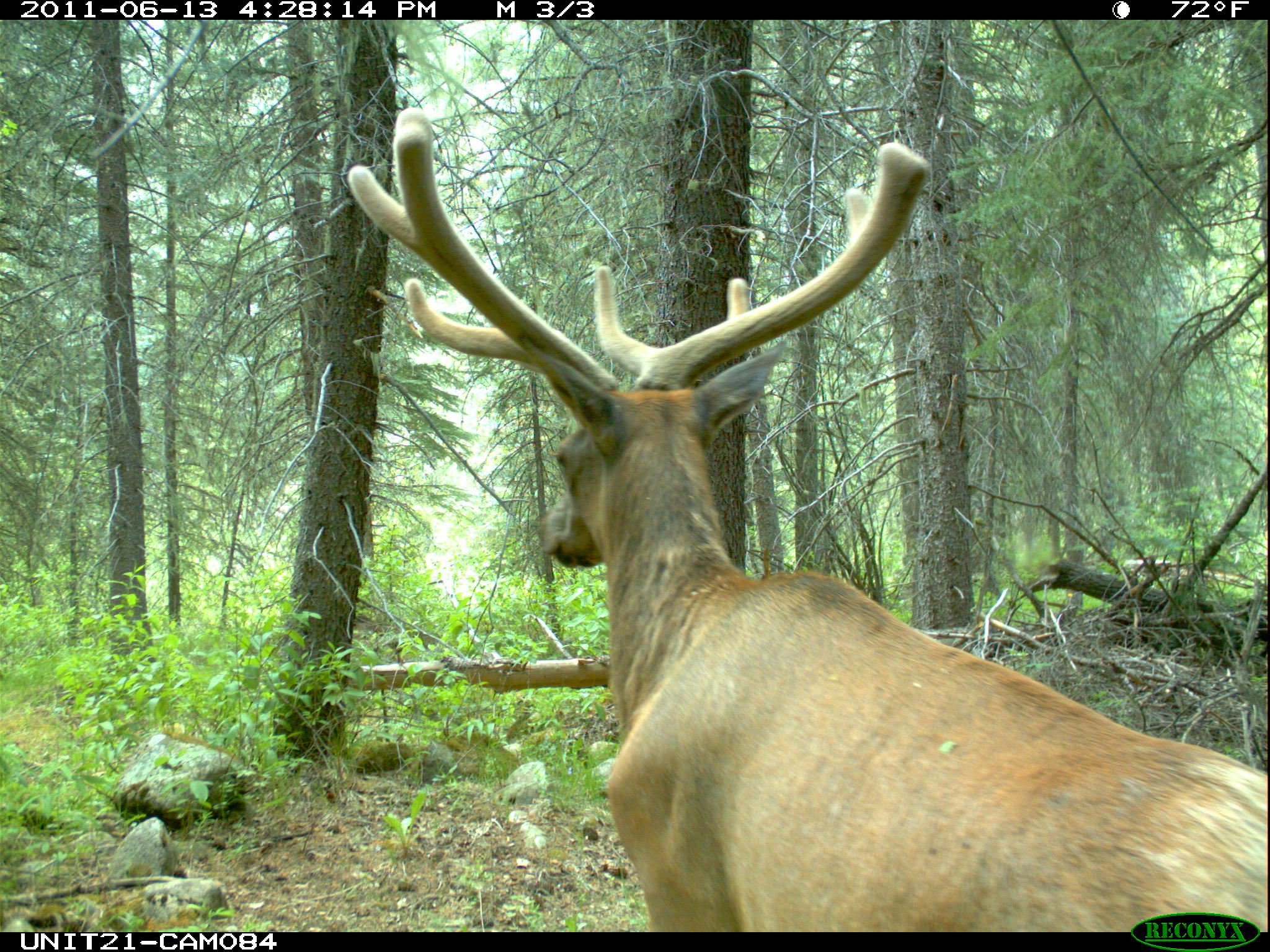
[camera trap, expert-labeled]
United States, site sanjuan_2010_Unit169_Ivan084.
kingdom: Animalia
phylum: Chordata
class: Mammalia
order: Artiodactyla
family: Cervidae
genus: Cervus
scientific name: Cervus elaphus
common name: red deer